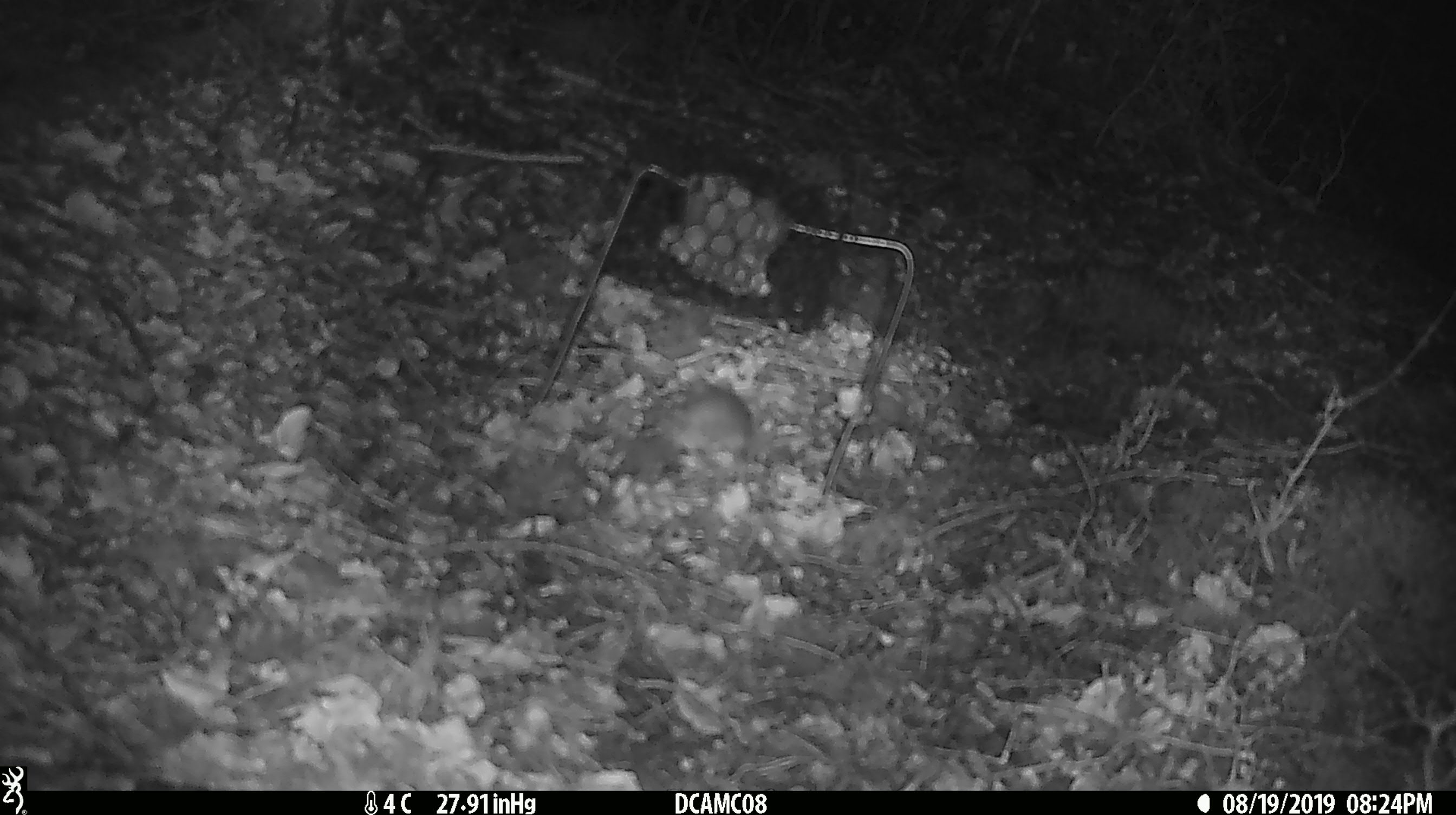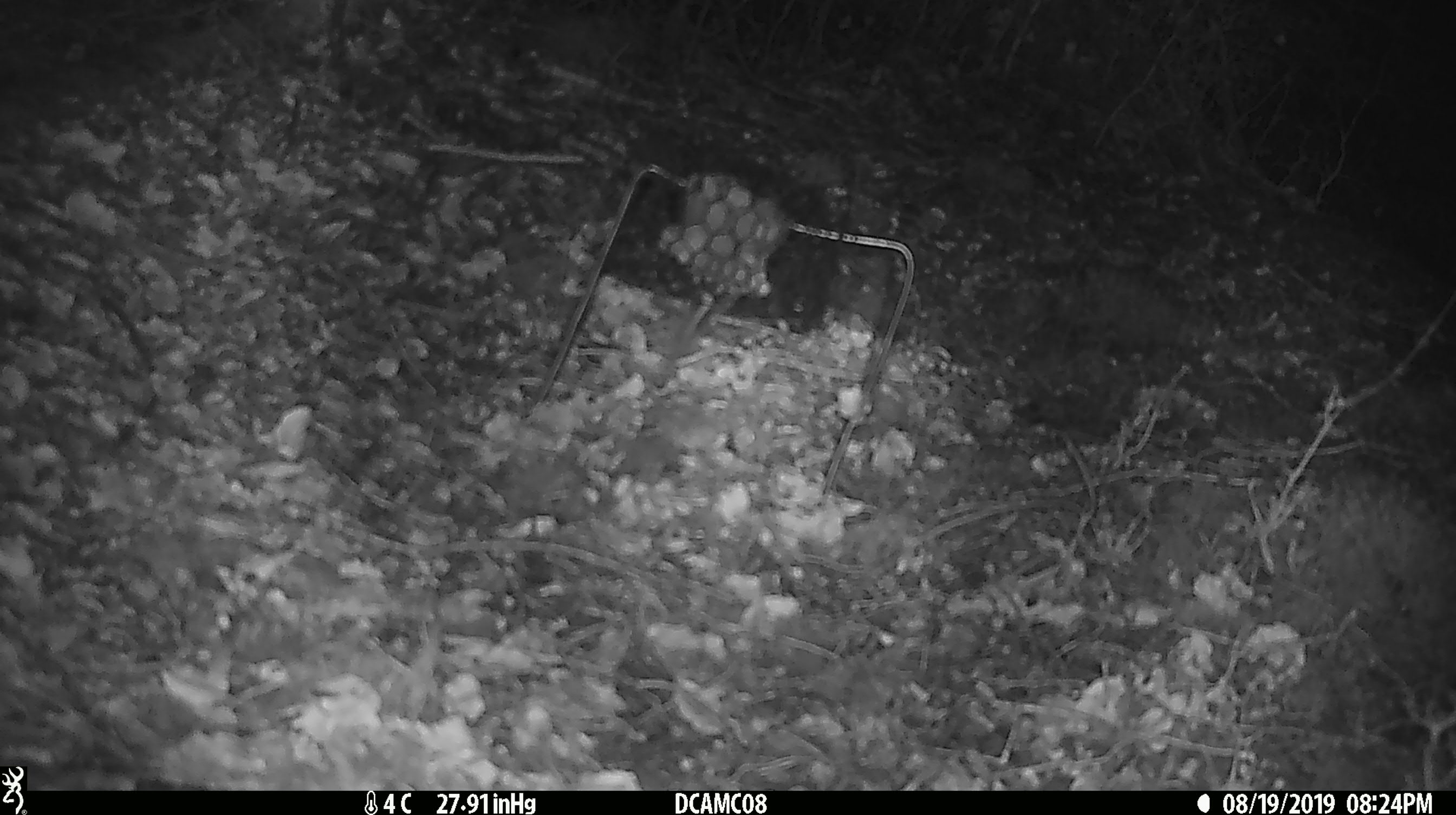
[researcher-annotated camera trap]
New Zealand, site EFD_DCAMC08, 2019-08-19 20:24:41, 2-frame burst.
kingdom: Animalia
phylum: Chordata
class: Mammalia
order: Rodentia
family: Muridae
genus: Mus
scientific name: Mus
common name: mouse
Mouse (Mus).